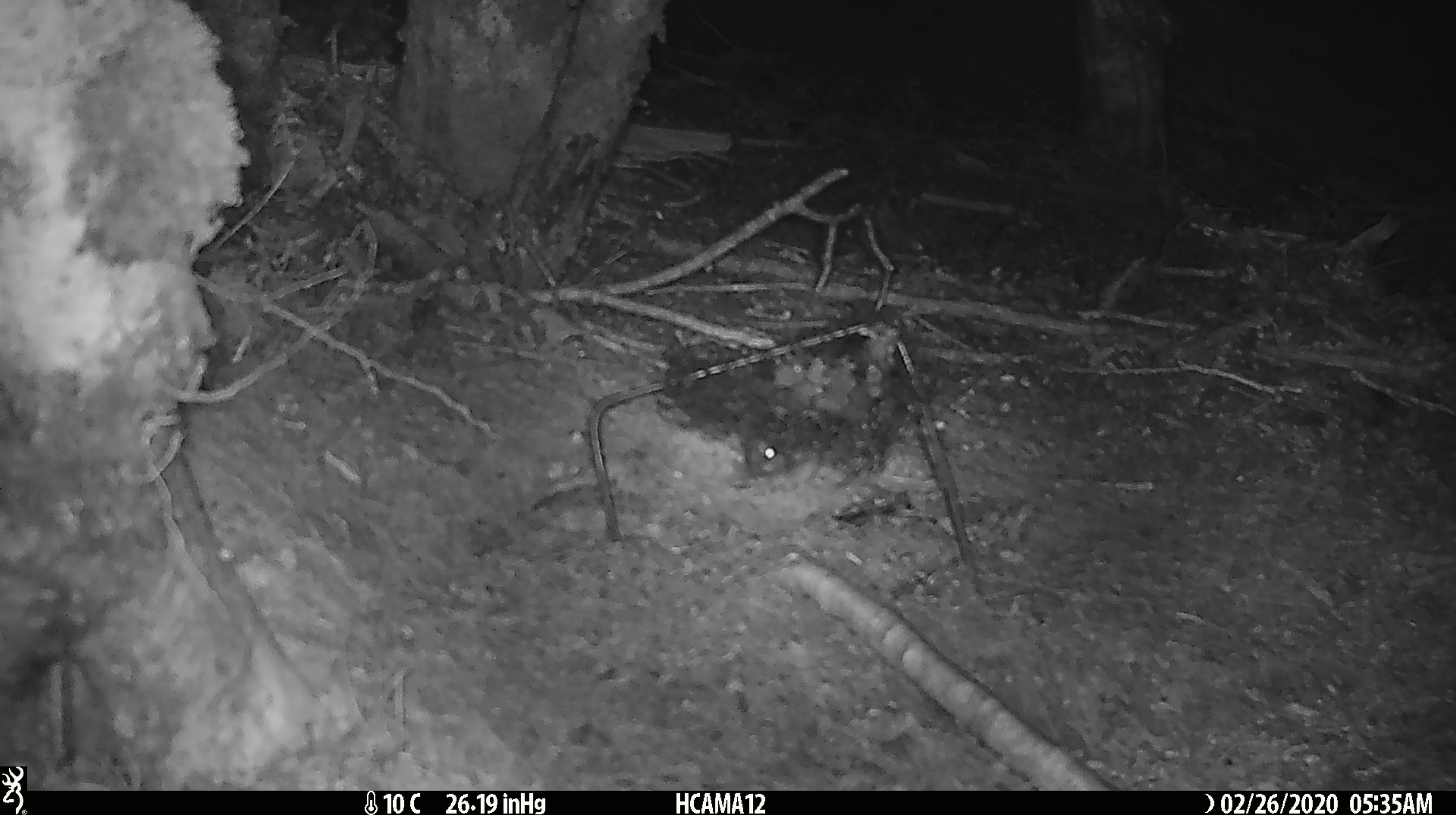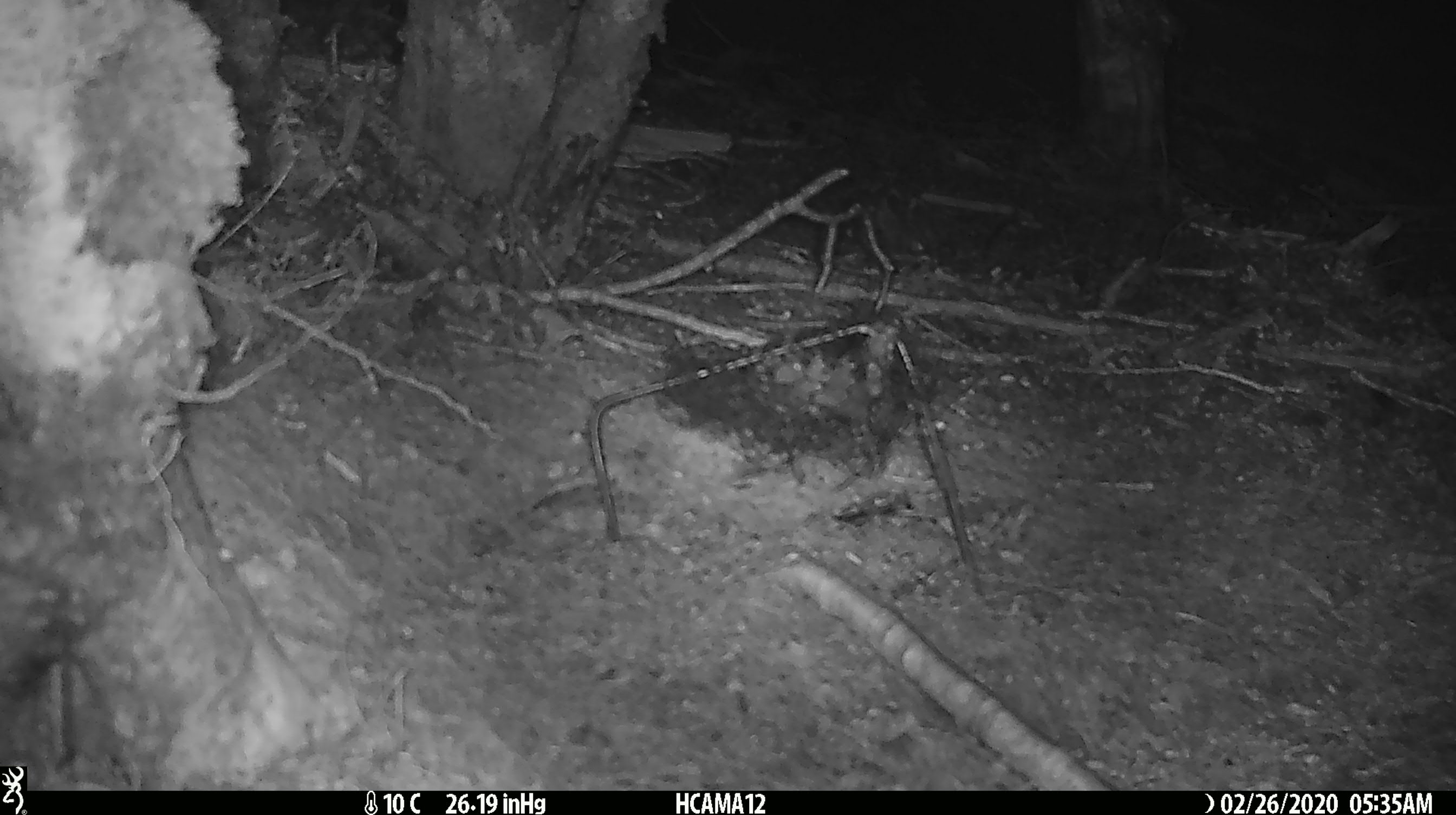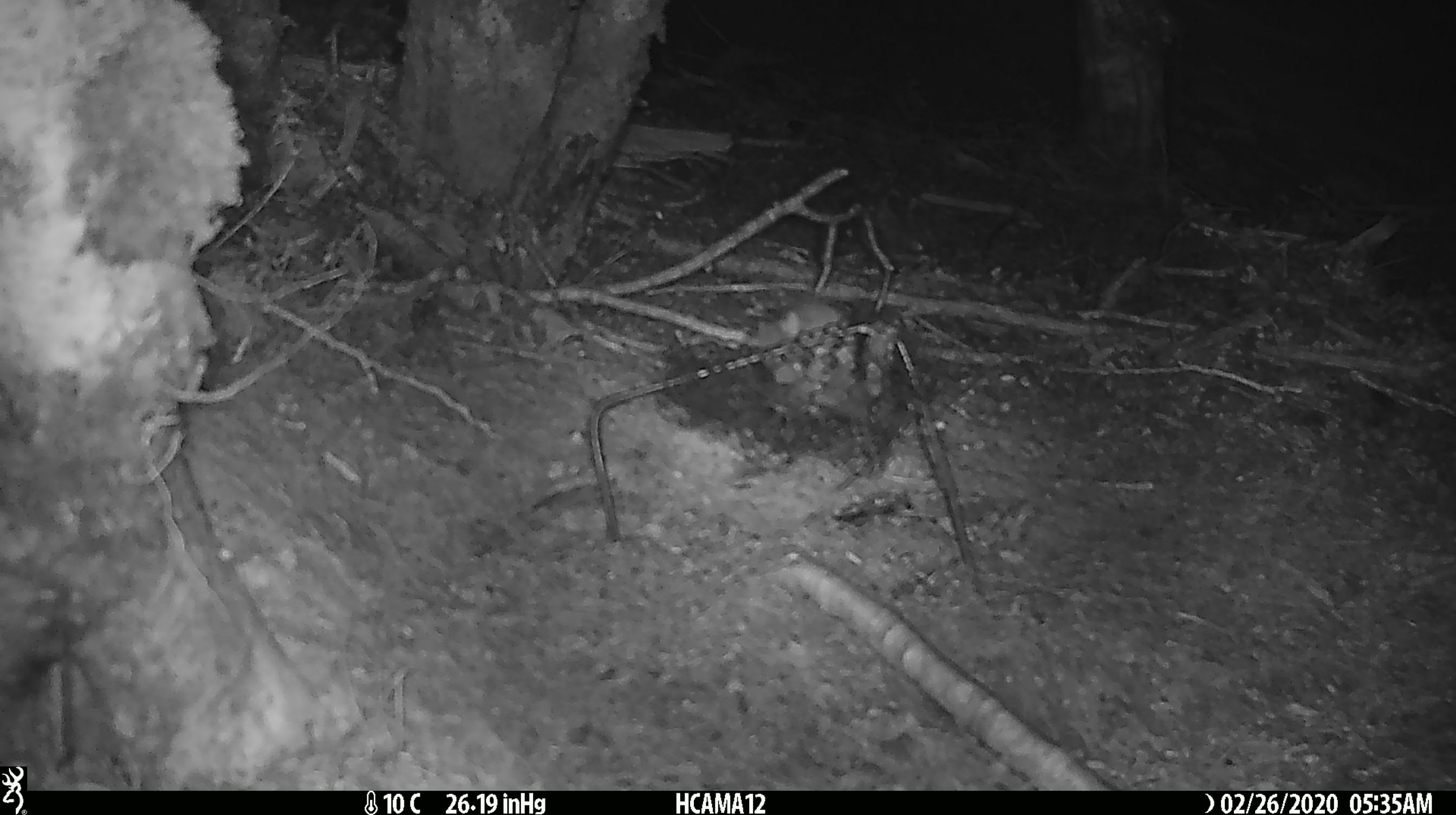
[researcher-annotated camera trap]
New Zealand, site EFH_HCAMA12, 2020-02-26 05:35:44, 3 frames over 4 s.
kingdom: Animalia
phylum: Chordata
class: Mammalia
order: Rodentia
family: Muridae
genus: Mus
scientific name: Mus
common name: mouse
Mouse (Mus).